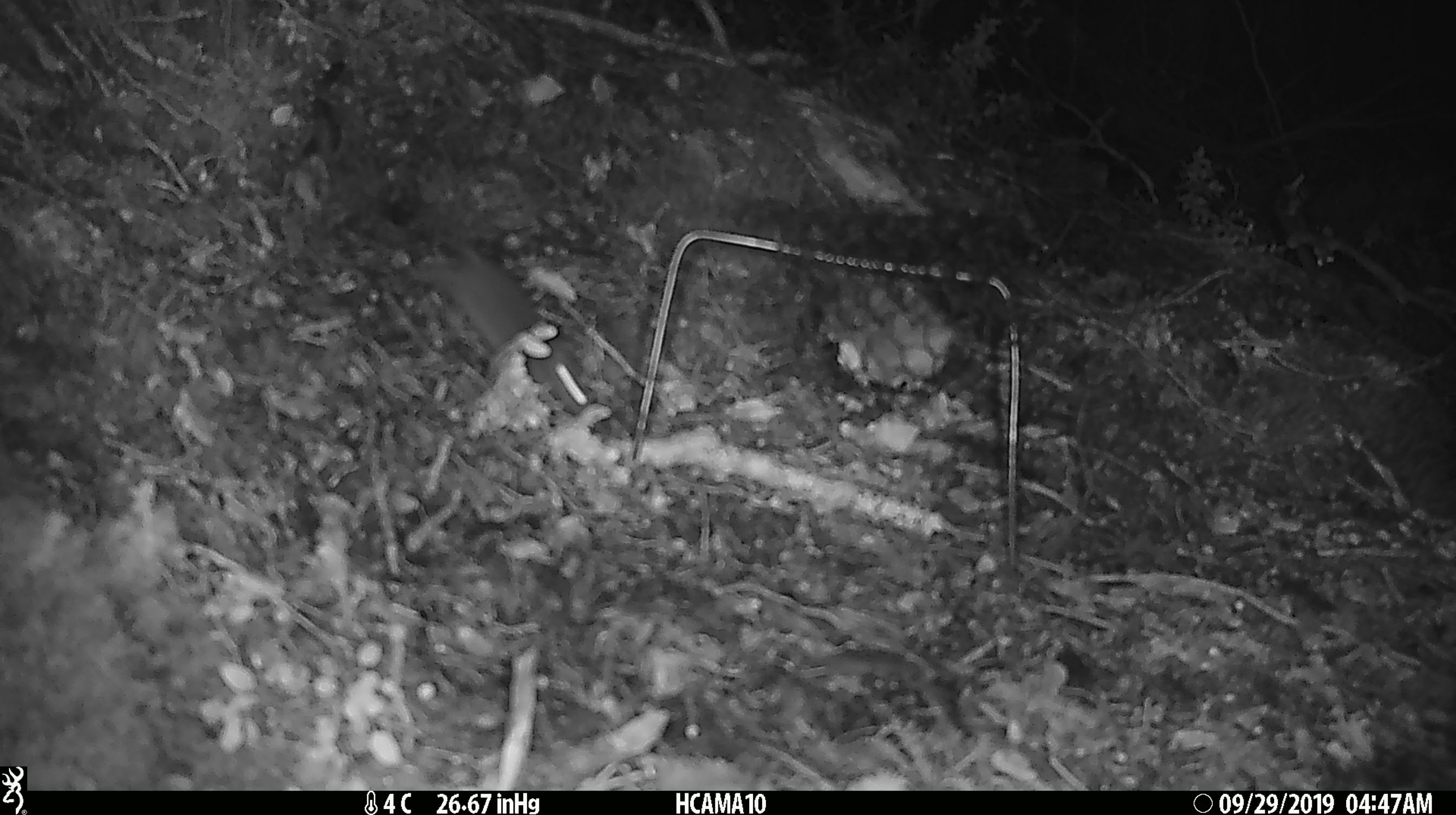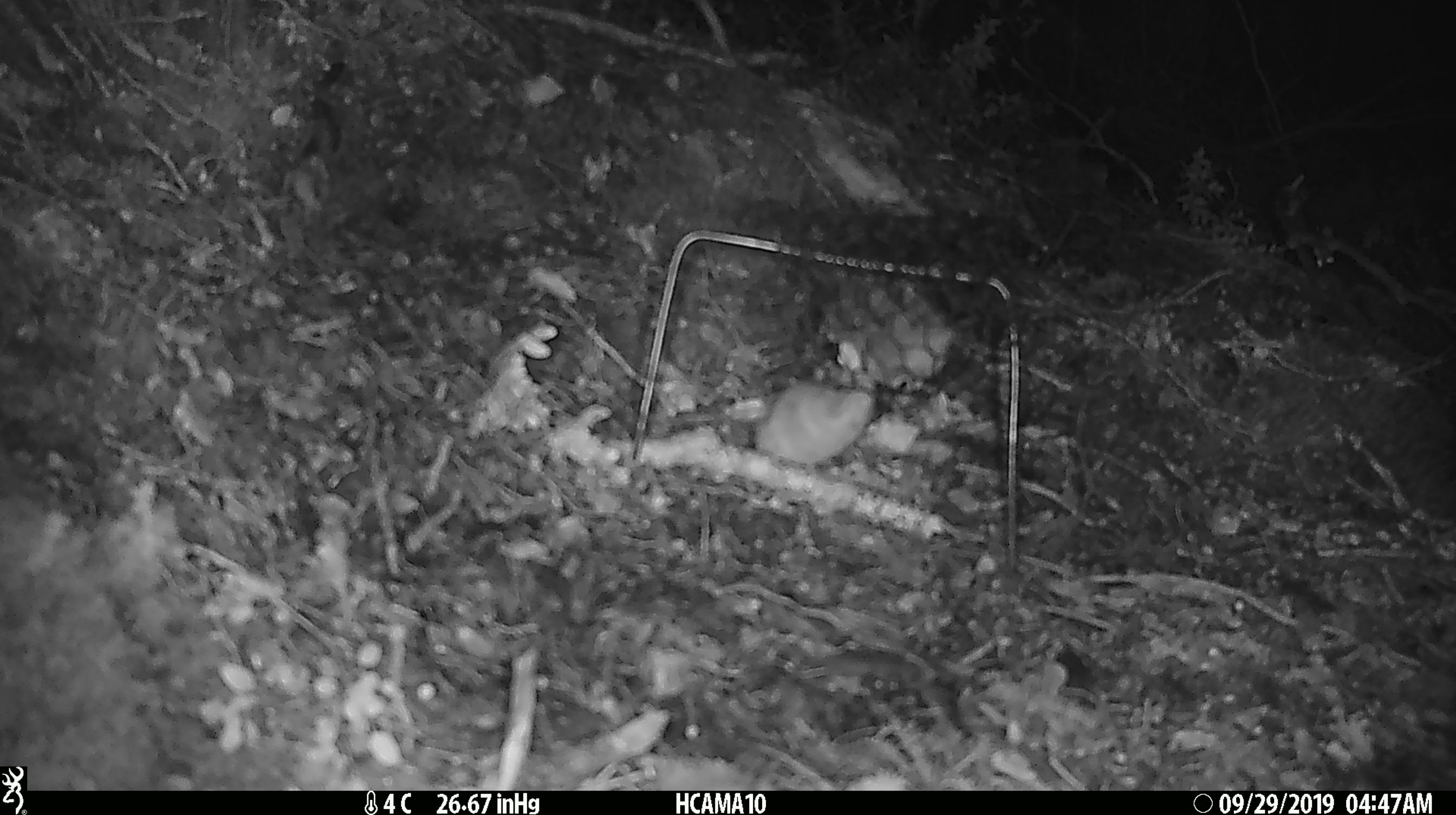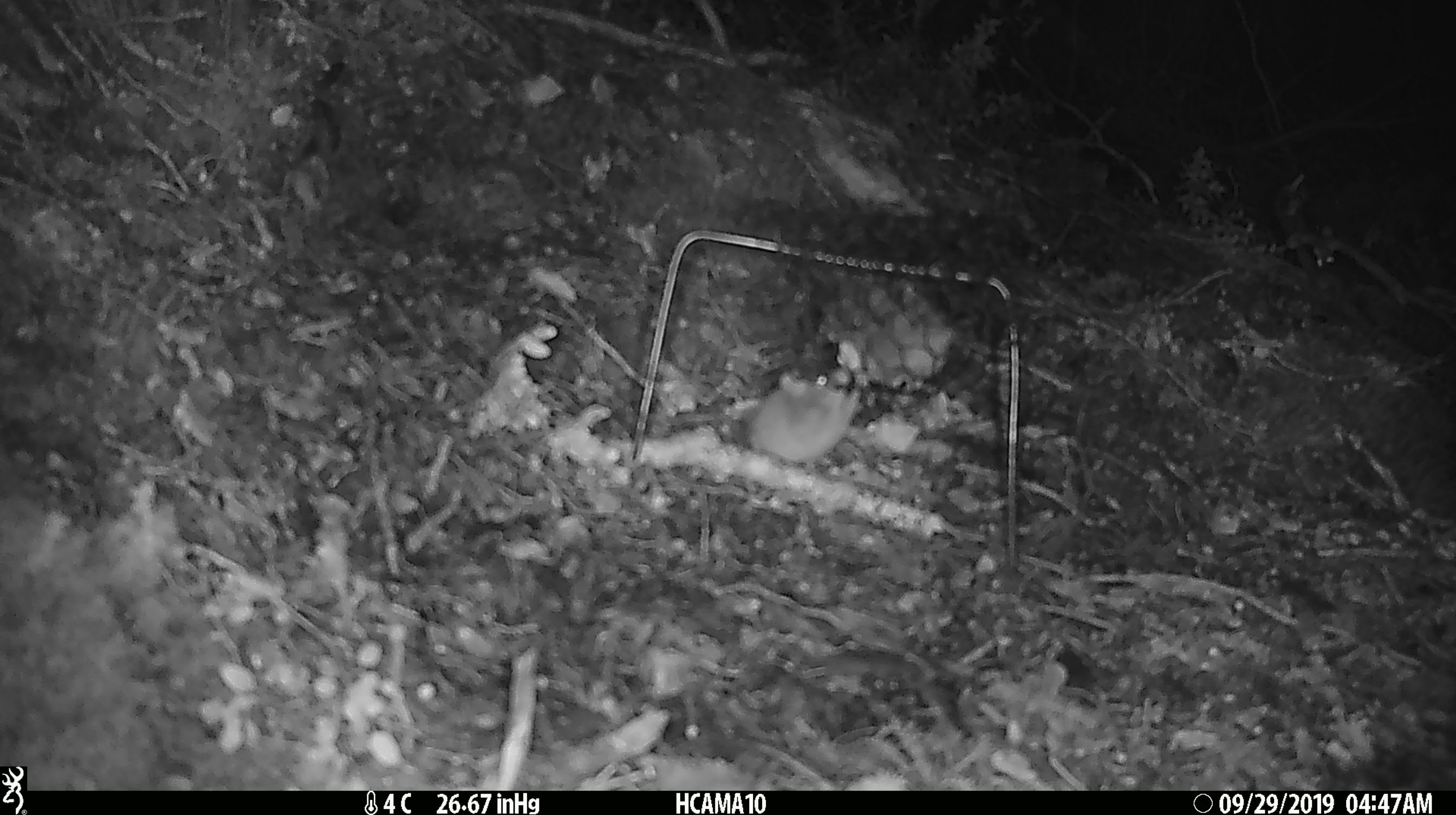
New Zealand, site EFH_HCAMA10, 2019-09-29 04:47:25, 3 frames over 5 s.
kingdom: Animalia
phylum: Chordata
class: Mammalia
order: Rodentia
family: Muridae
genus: Mus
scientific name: Mus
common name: mouse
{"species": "mouse (Mus)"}